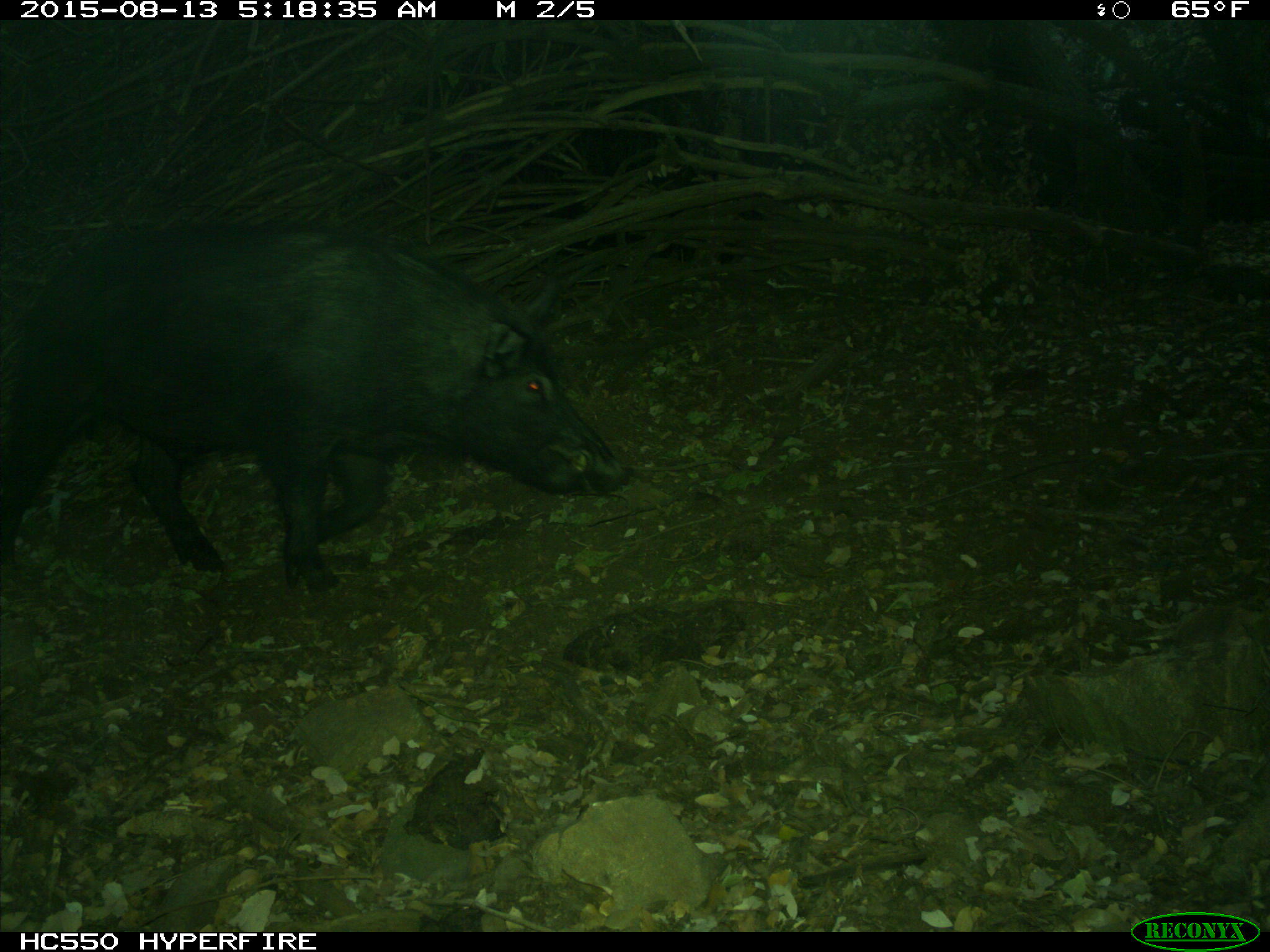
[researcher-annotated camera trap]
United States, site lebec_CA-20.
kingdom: Animalia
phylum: Chordata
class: Mammalia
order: Artiodactyla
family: Suidae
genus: Sus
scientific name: Sus scrofa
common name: wild boar